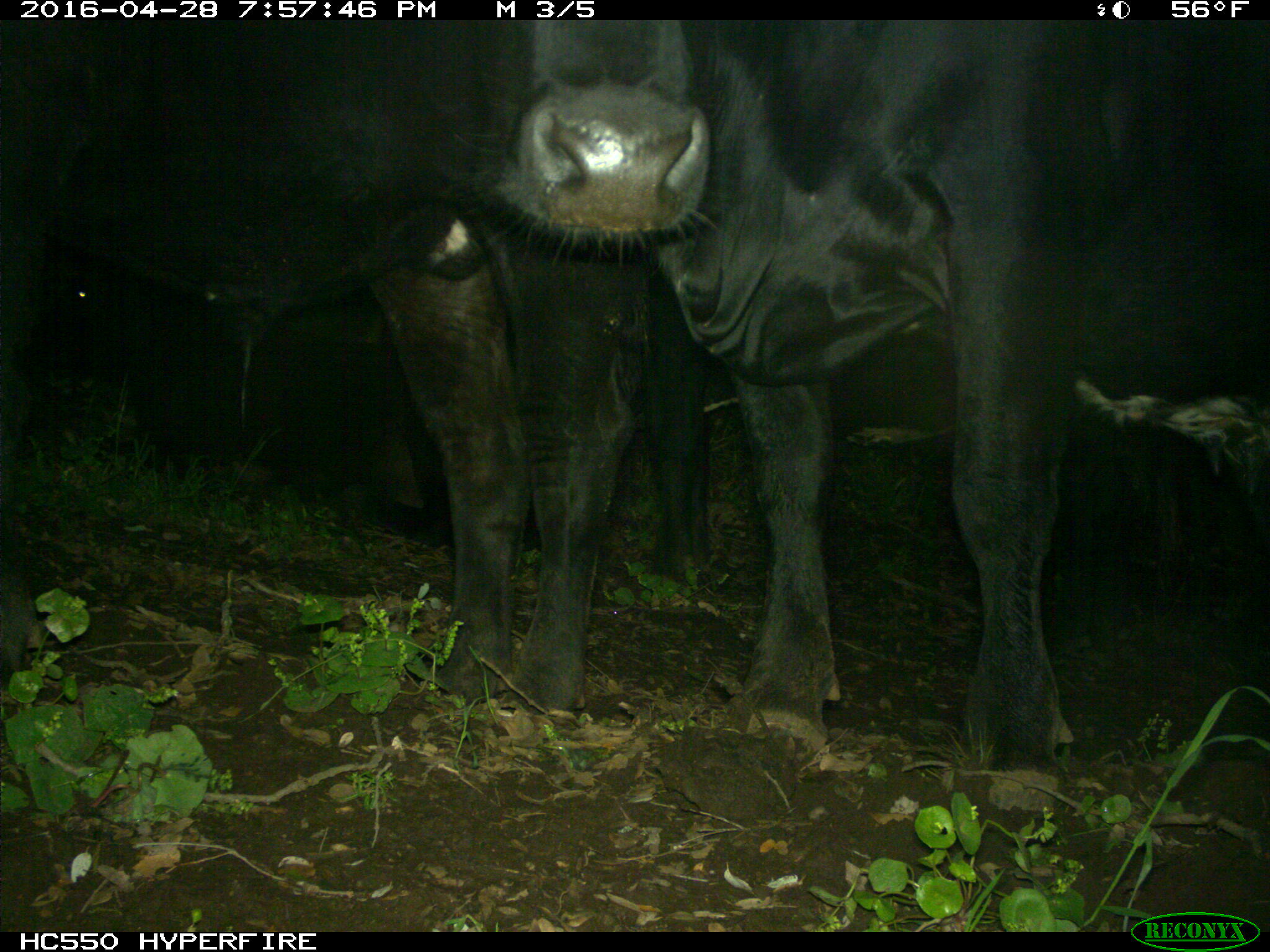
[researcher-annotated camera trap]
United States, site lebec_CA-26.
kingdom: Animalia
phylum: Chordata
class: Mammalia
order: Artiodactyla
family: Bovidae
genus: Bos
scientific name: Bos taurus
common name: domestic cow